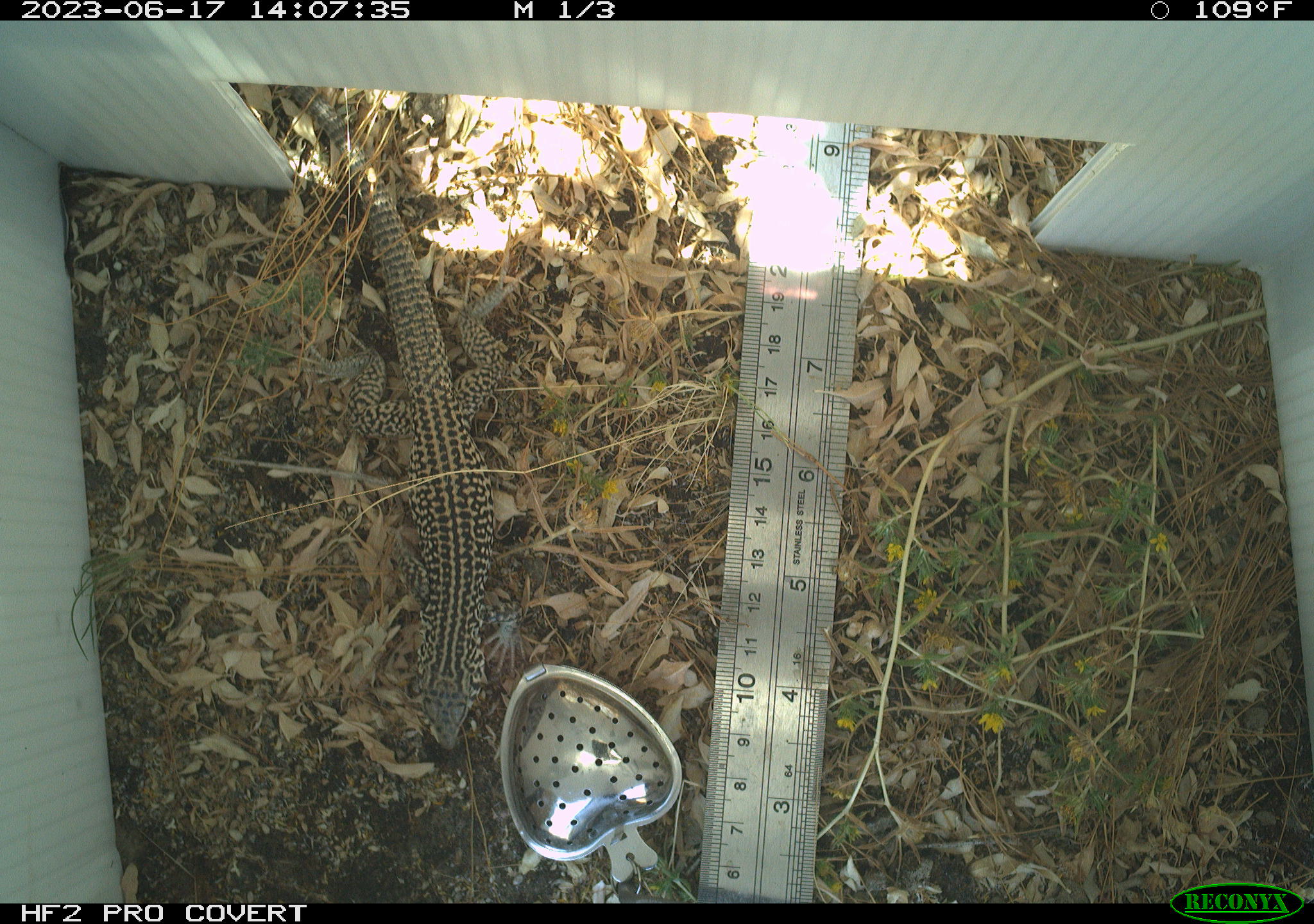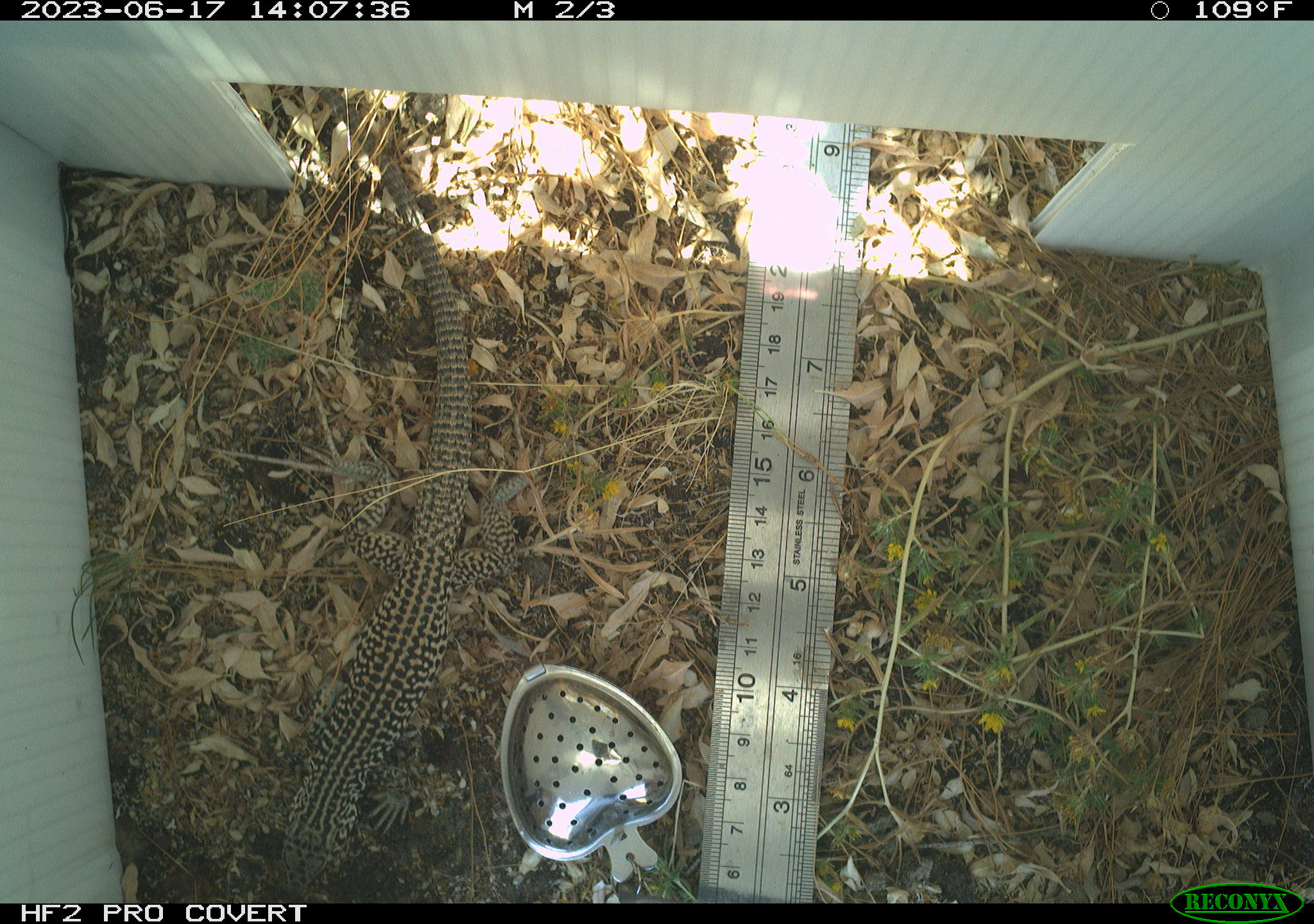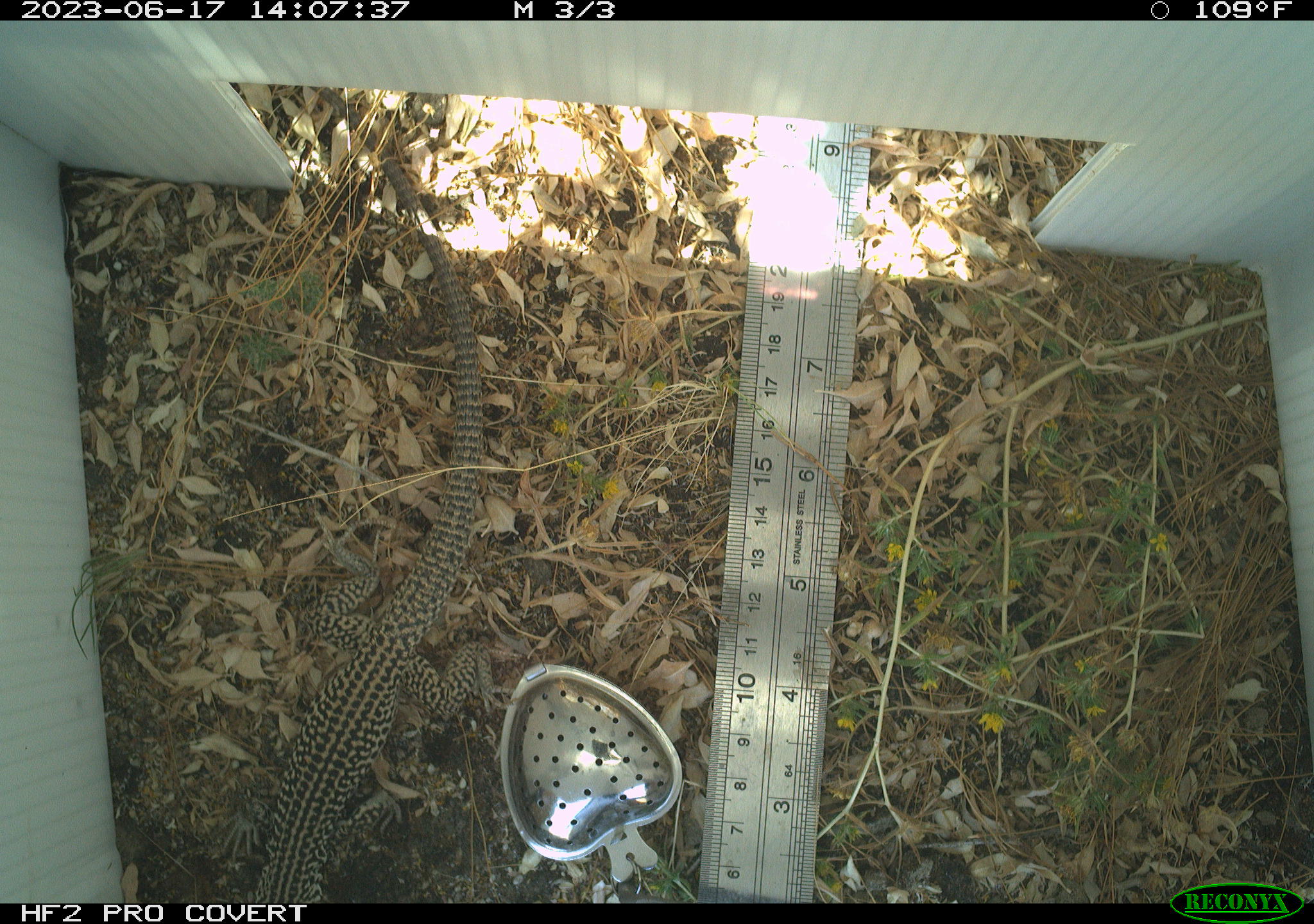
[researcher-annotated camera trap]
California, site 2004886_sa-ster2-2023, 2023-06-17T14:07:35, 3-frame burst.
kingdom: Animalia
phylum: Chordata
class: Reptilia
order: Squamata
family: Teiidae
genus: Aspidoscelis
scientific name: Aspidoscelis tigris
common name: western whiptail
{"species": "western whiptail (Aspidoscelis tigris)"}